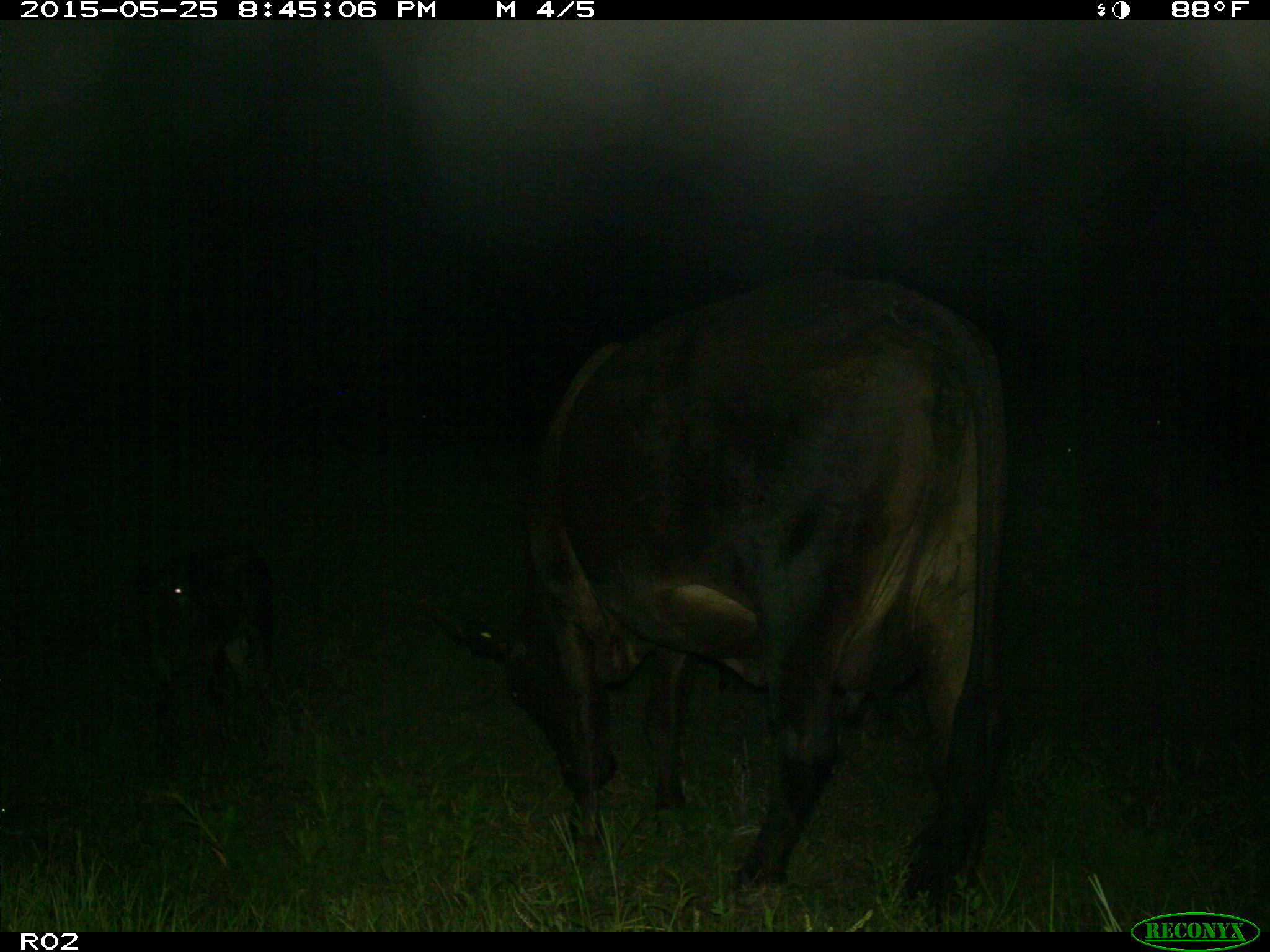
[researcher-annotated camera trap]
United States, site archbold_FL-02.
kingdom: Animalia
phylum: Chordata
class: Mammalia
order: Artiodactyla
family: Bovidae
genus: Bos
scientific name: Bos taurus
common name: domestic cow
Bos taurus (domestic cow).